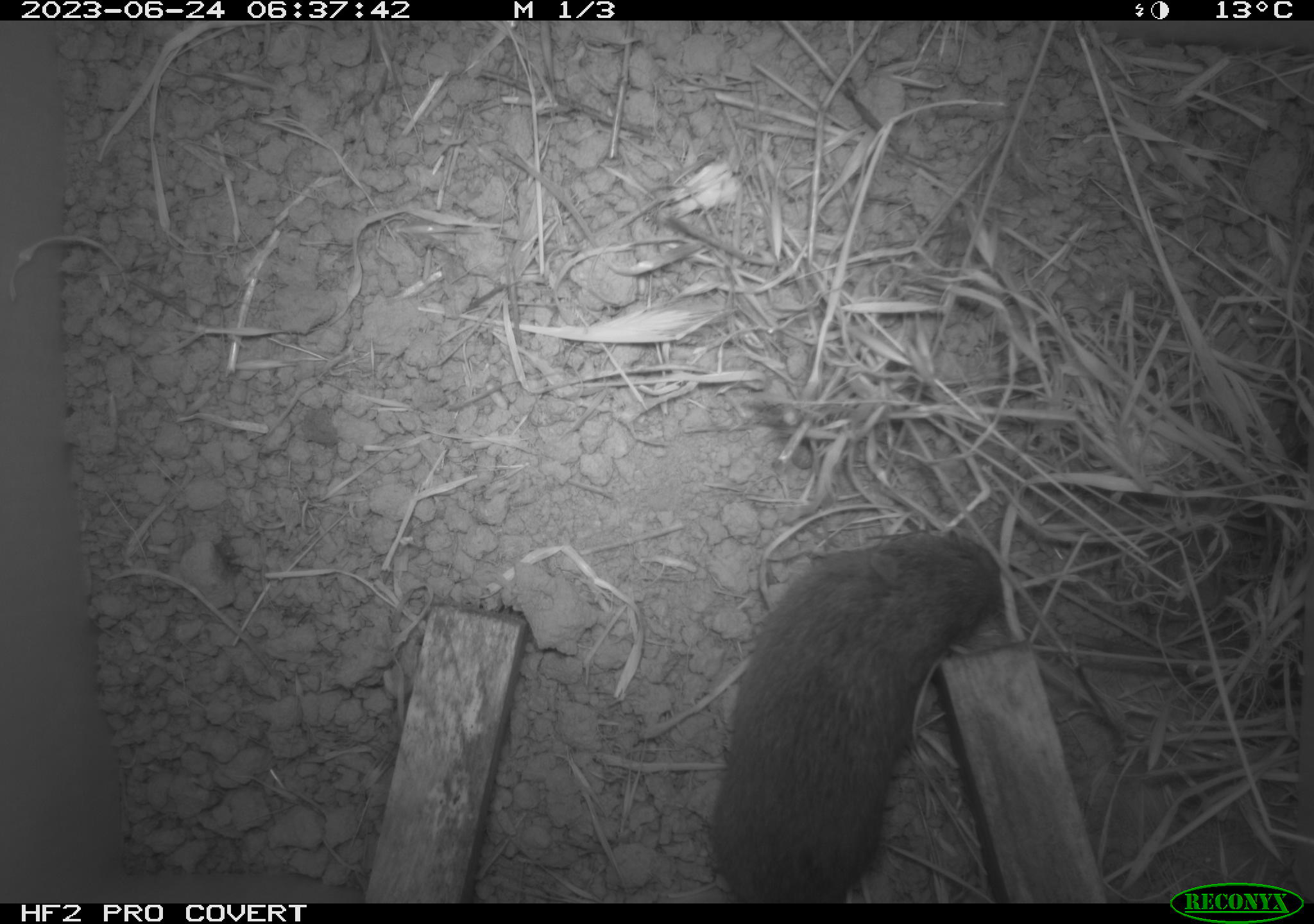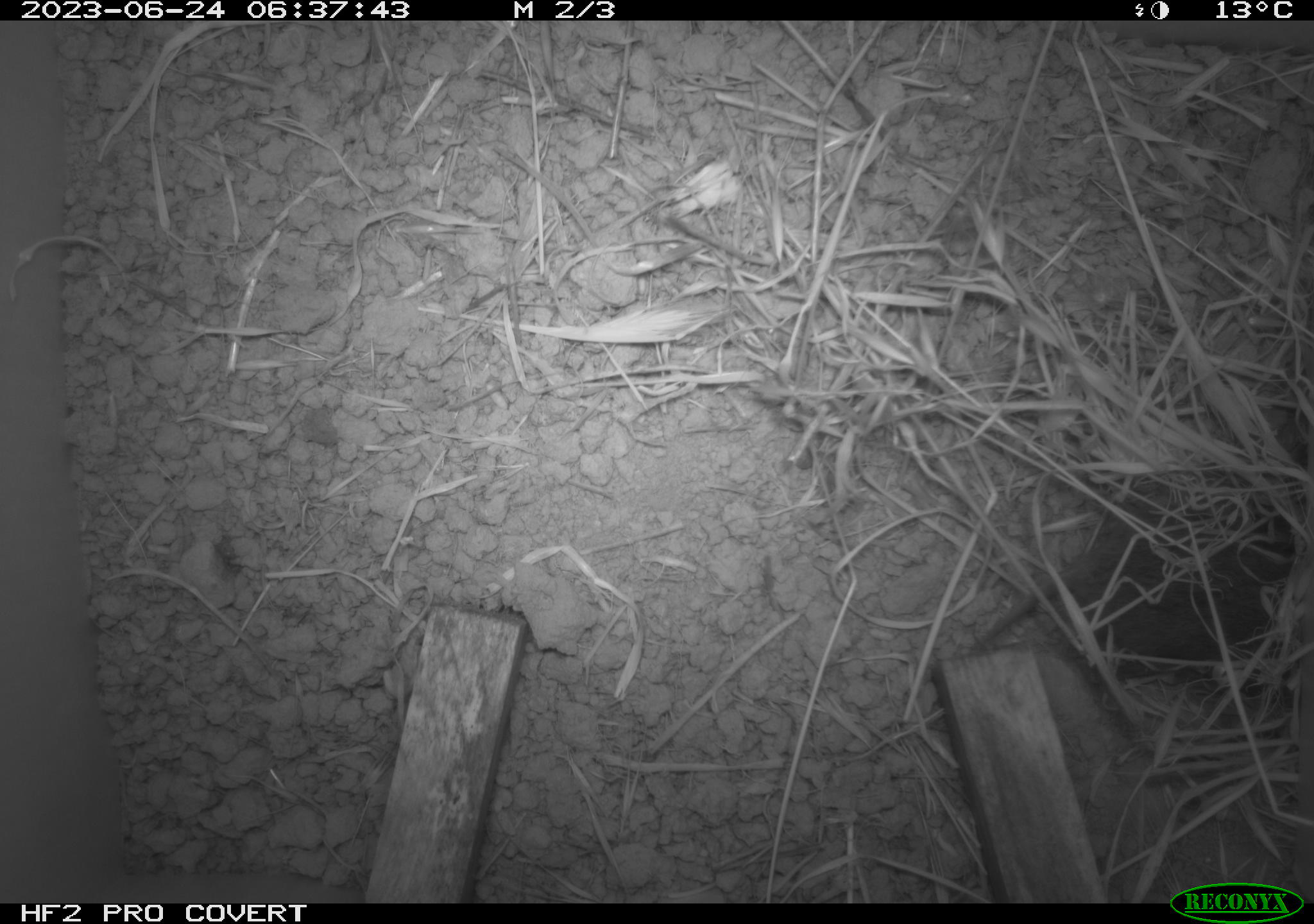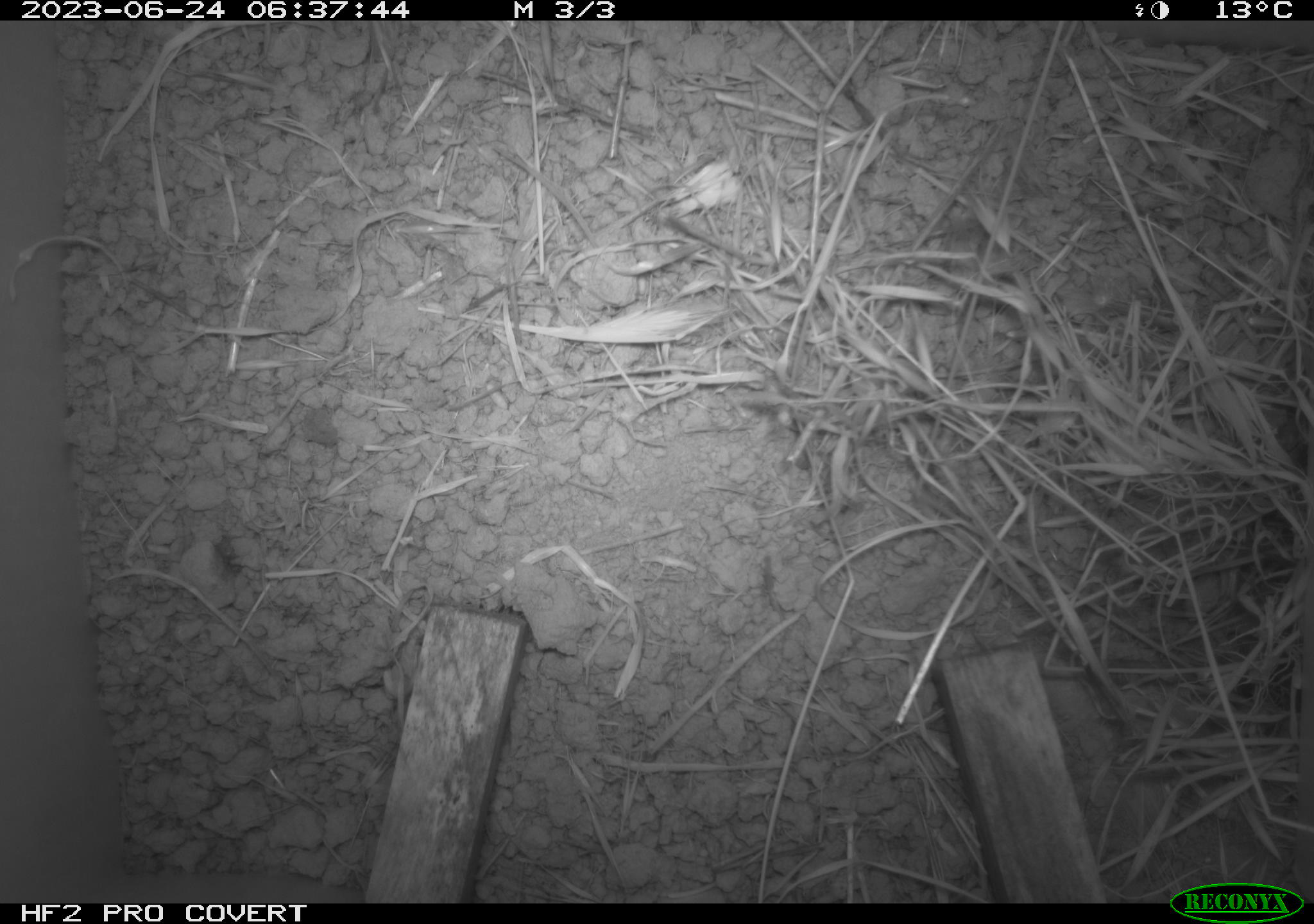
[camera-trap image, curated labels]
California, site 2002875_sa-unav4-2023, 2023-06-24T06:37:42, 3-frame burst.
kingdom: Animalia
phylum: Chordata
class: Mammalia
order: Rodentia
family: Cricetidae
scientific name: Arvicolinae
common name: voles, lemmings, and muskrats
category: arvicolinae subfamily